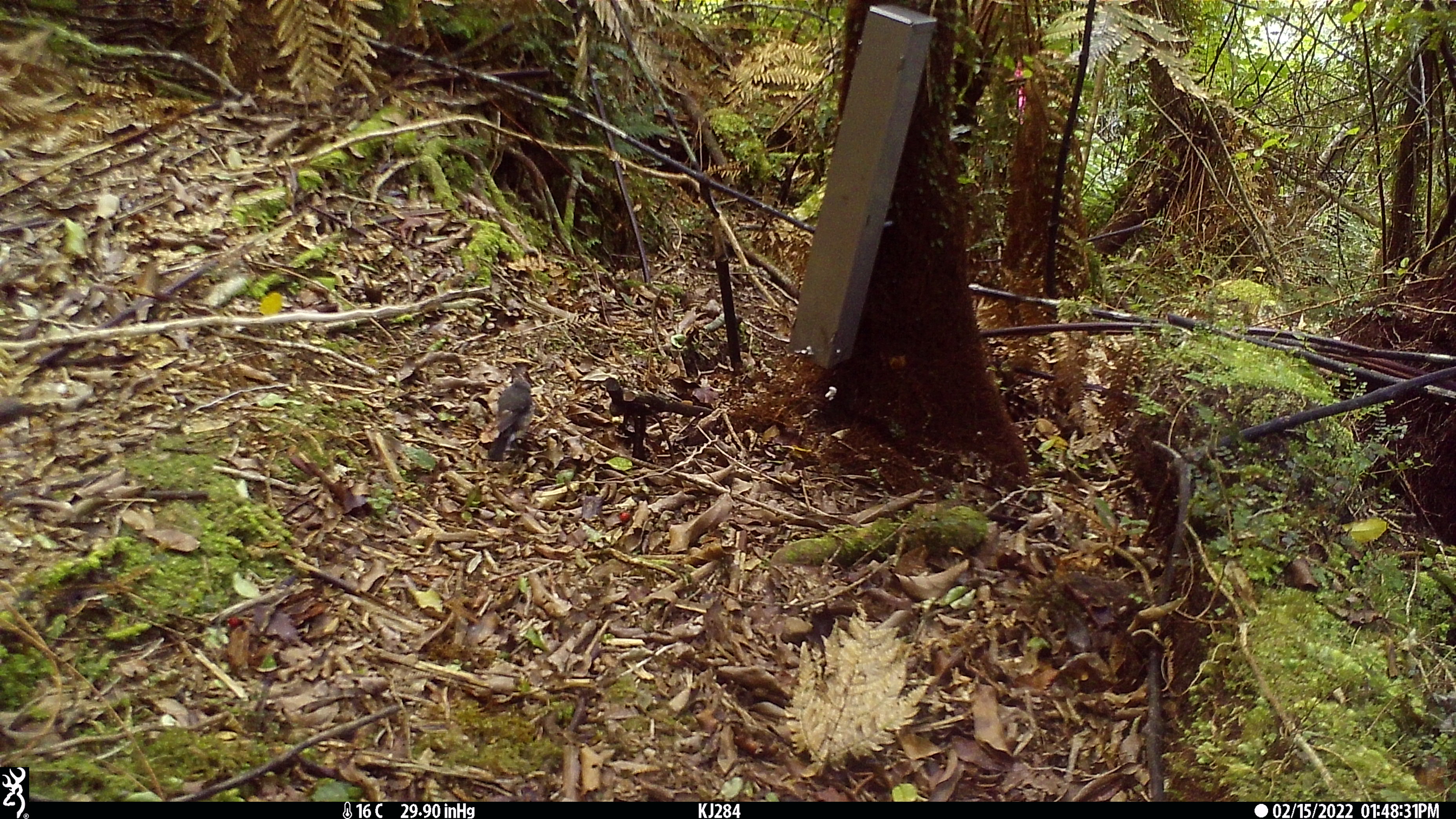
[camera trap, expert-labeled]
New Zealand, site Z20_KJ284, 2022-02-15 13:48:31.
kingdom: Animalia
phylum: Chordata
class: Aves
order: Passeriformes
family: Petroicidae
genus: Petroica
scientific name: Petroica macrocephala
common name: tomtit